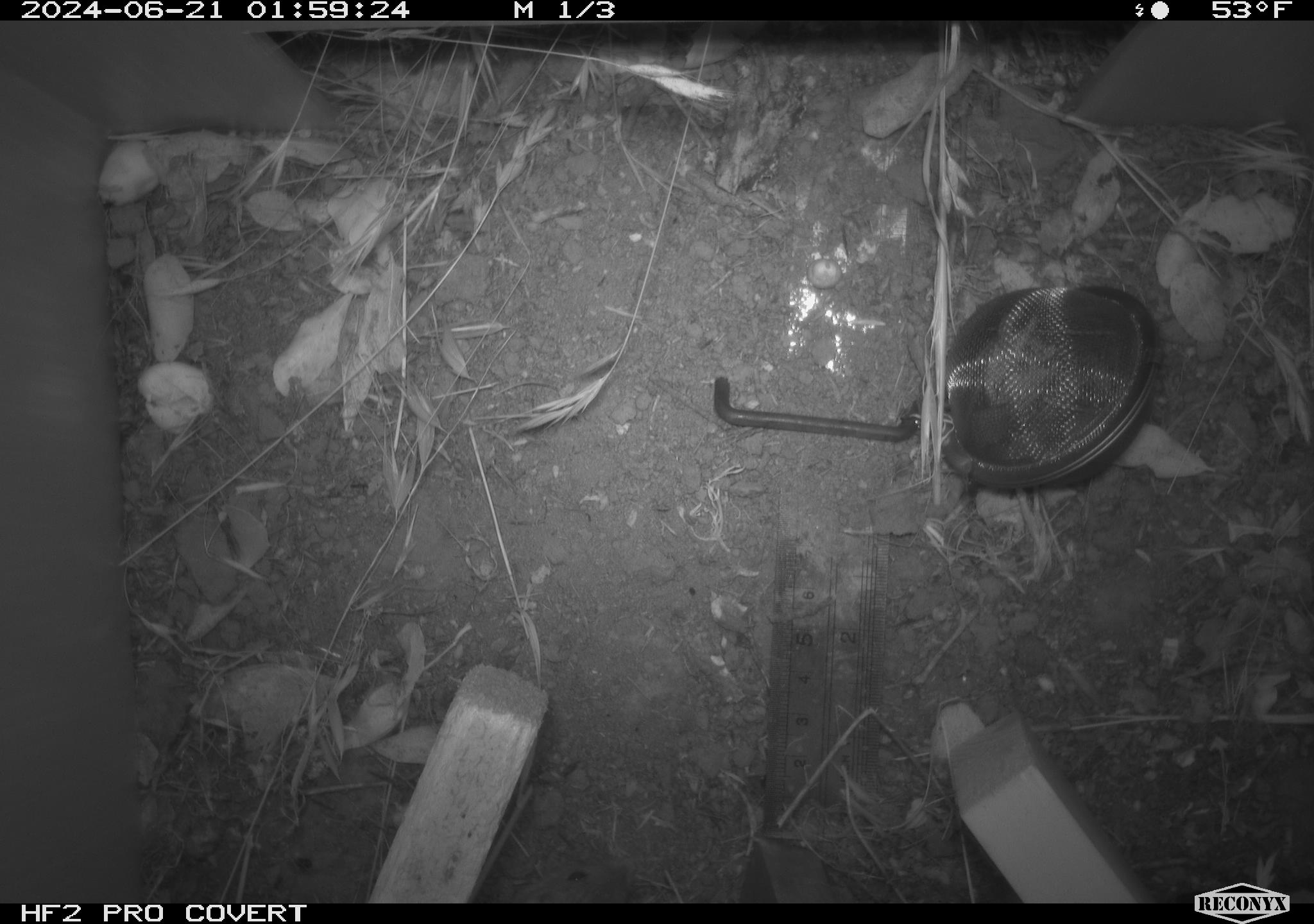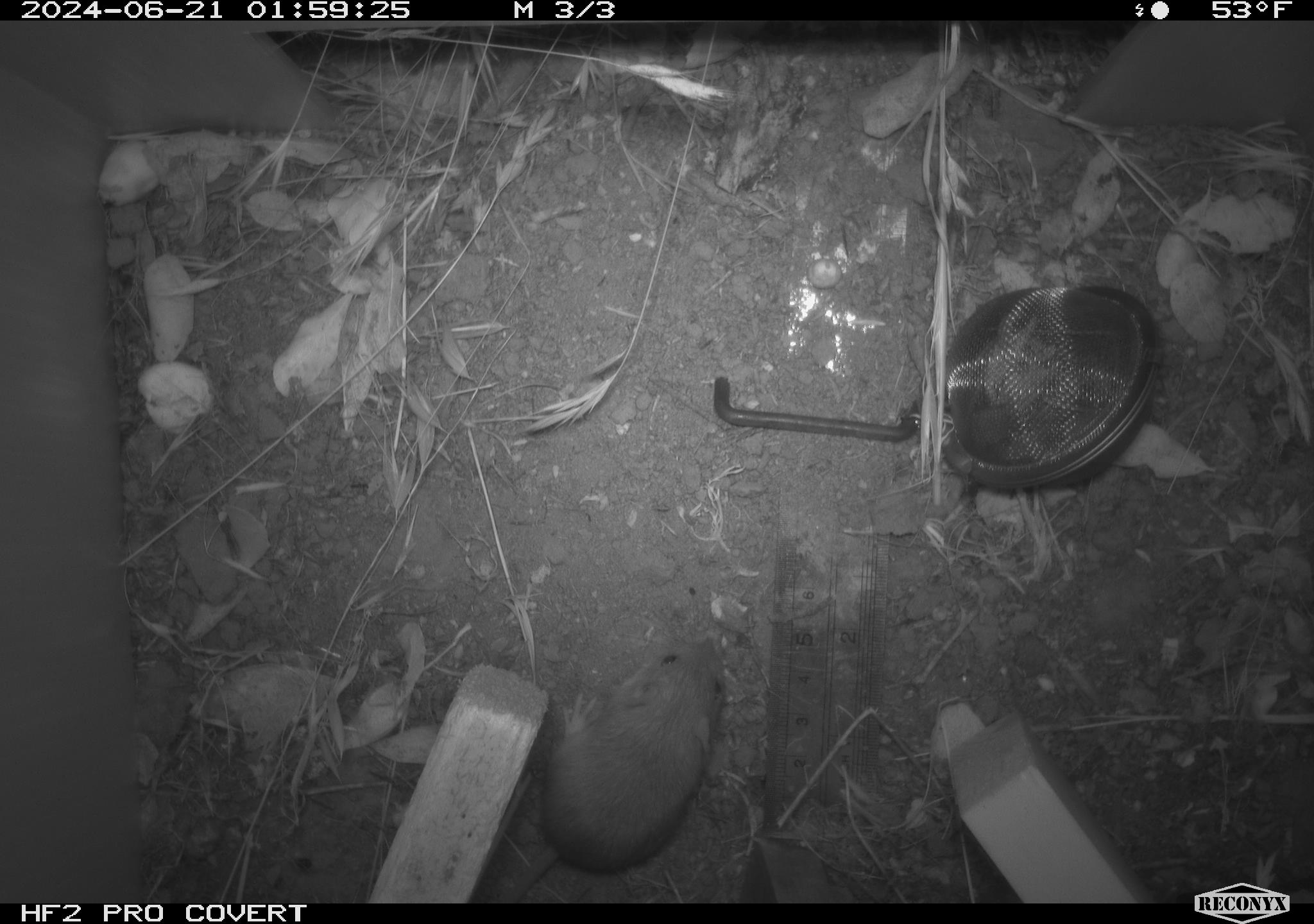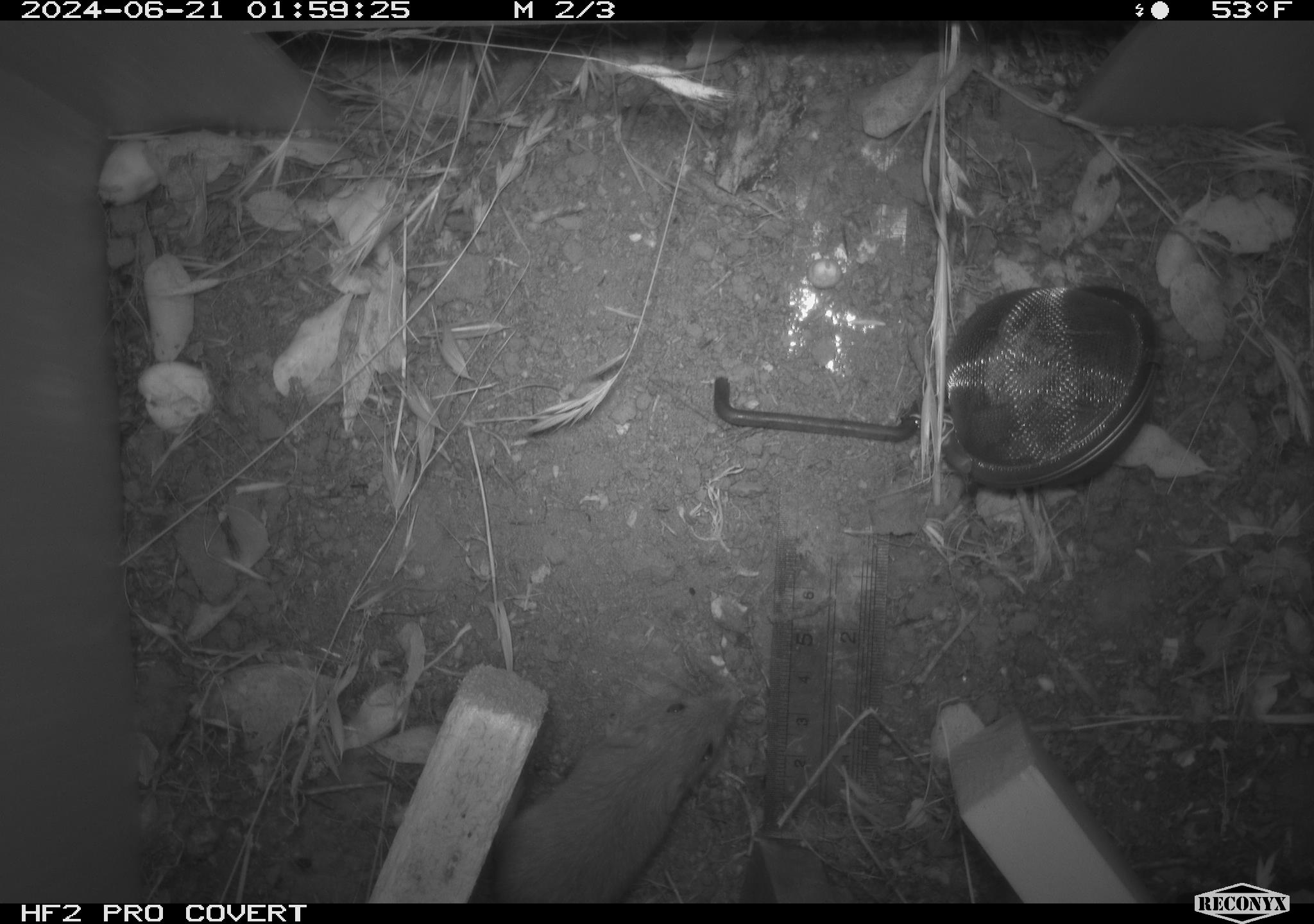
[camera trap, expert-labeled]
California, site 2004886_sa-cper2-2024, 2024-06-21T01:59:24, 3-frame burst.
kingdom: Animalia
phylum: Chordata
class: Mammalia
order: Rodentia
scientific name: Rodentia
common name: rodent